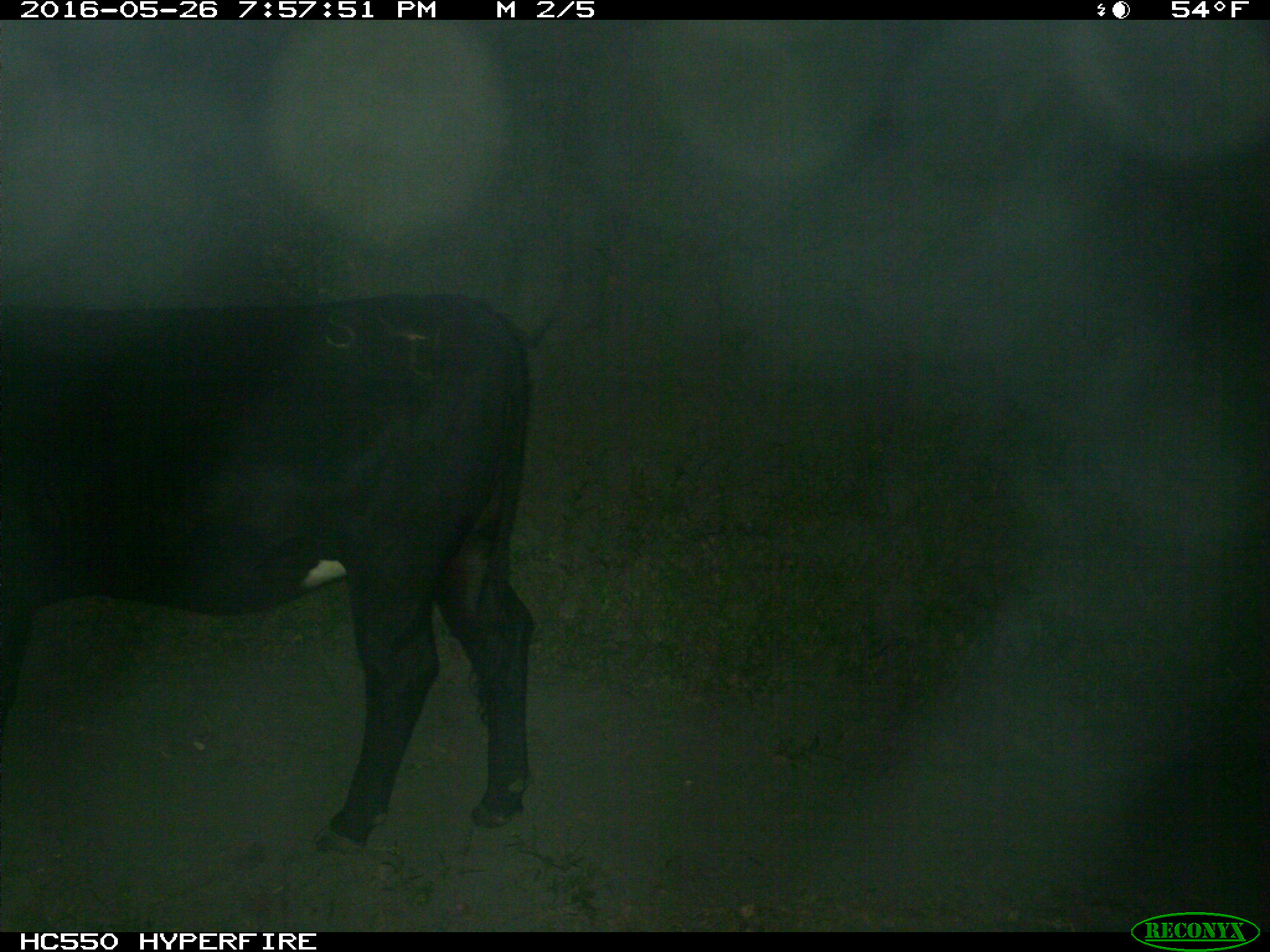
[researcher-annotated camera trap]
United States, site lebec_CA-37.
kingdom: Animalia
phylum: Chordata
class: Mammalia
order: Artiodactyla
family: Bovidae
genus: Bos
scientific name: Bos taurus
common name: domestic cow